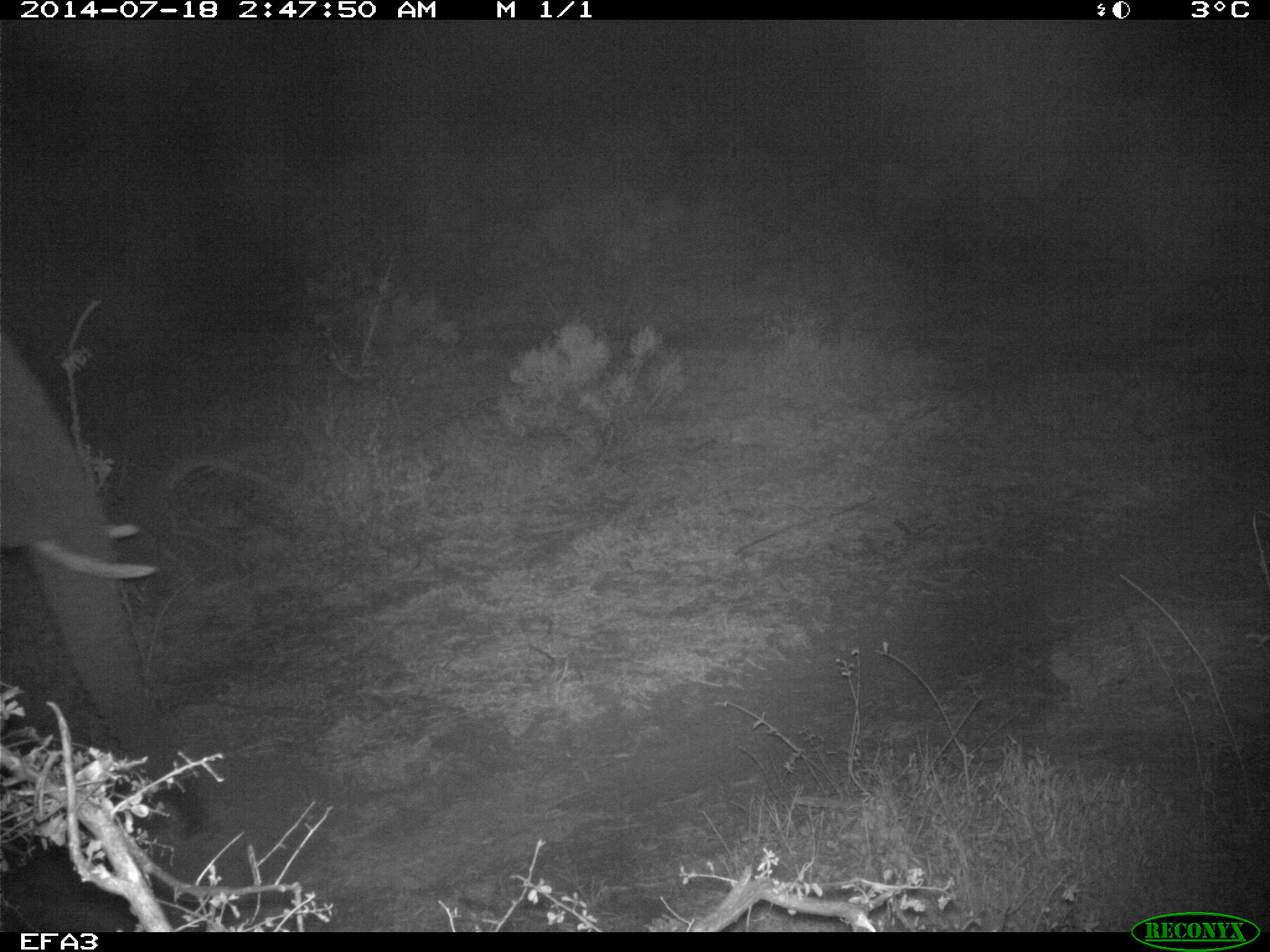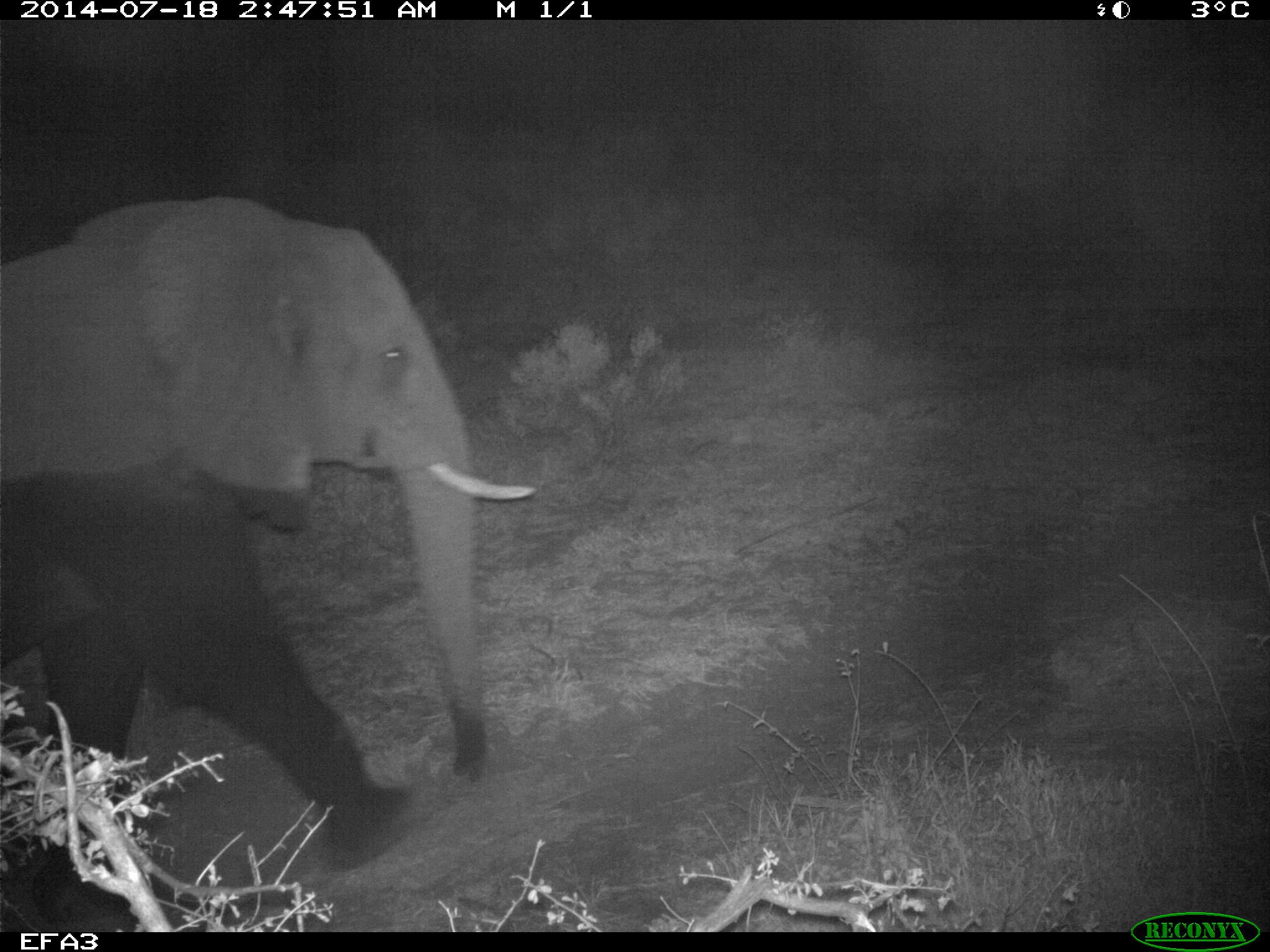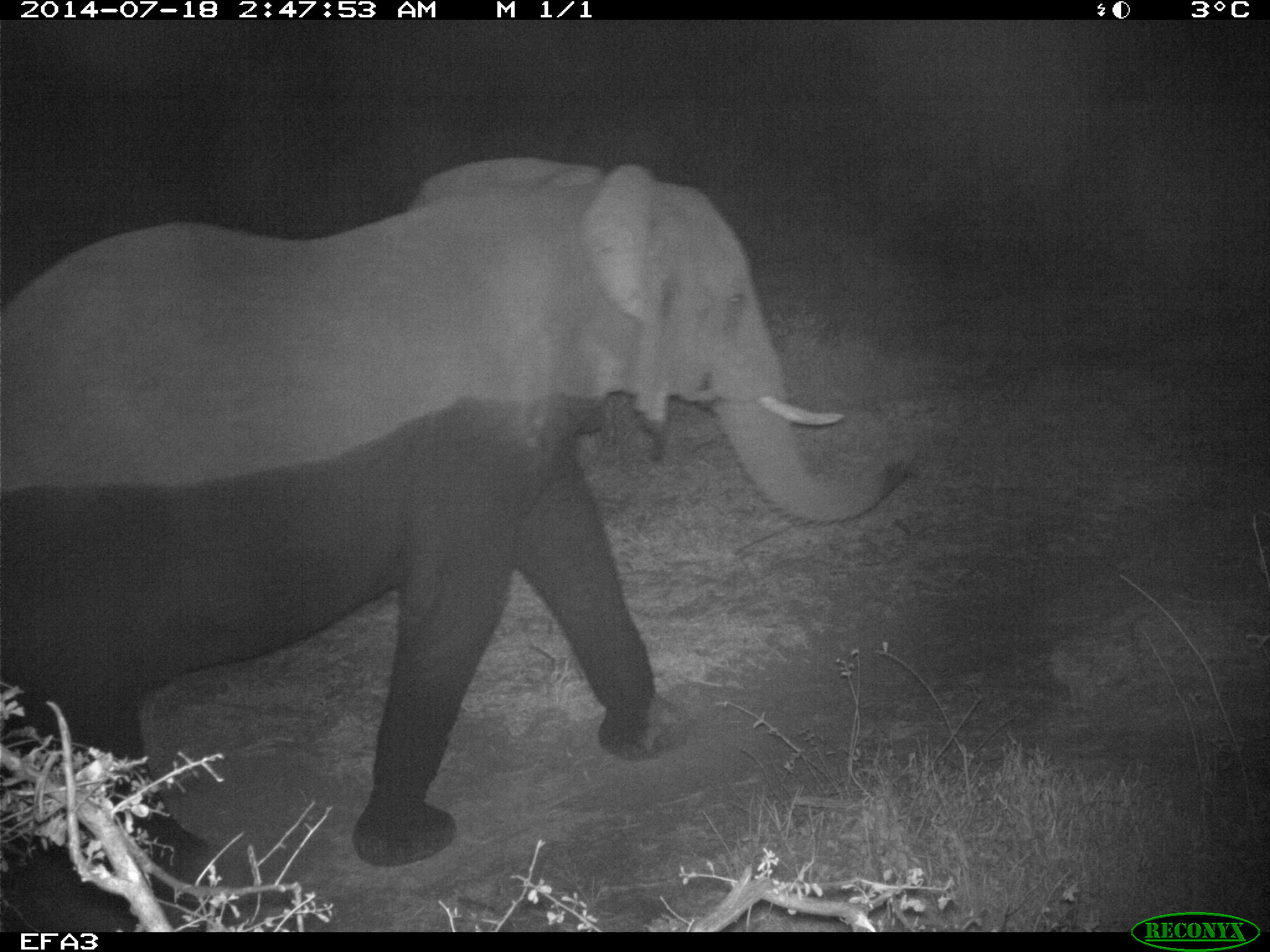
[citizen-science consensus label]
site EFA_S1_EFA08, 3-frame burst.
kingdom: Animalia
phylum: Chordata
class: Mammalia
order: Proboscidea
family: Elephantidae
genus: Loxodonta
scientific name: Loxodonta africana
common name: african bush elephant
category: elephant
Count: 1.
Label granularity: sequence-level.